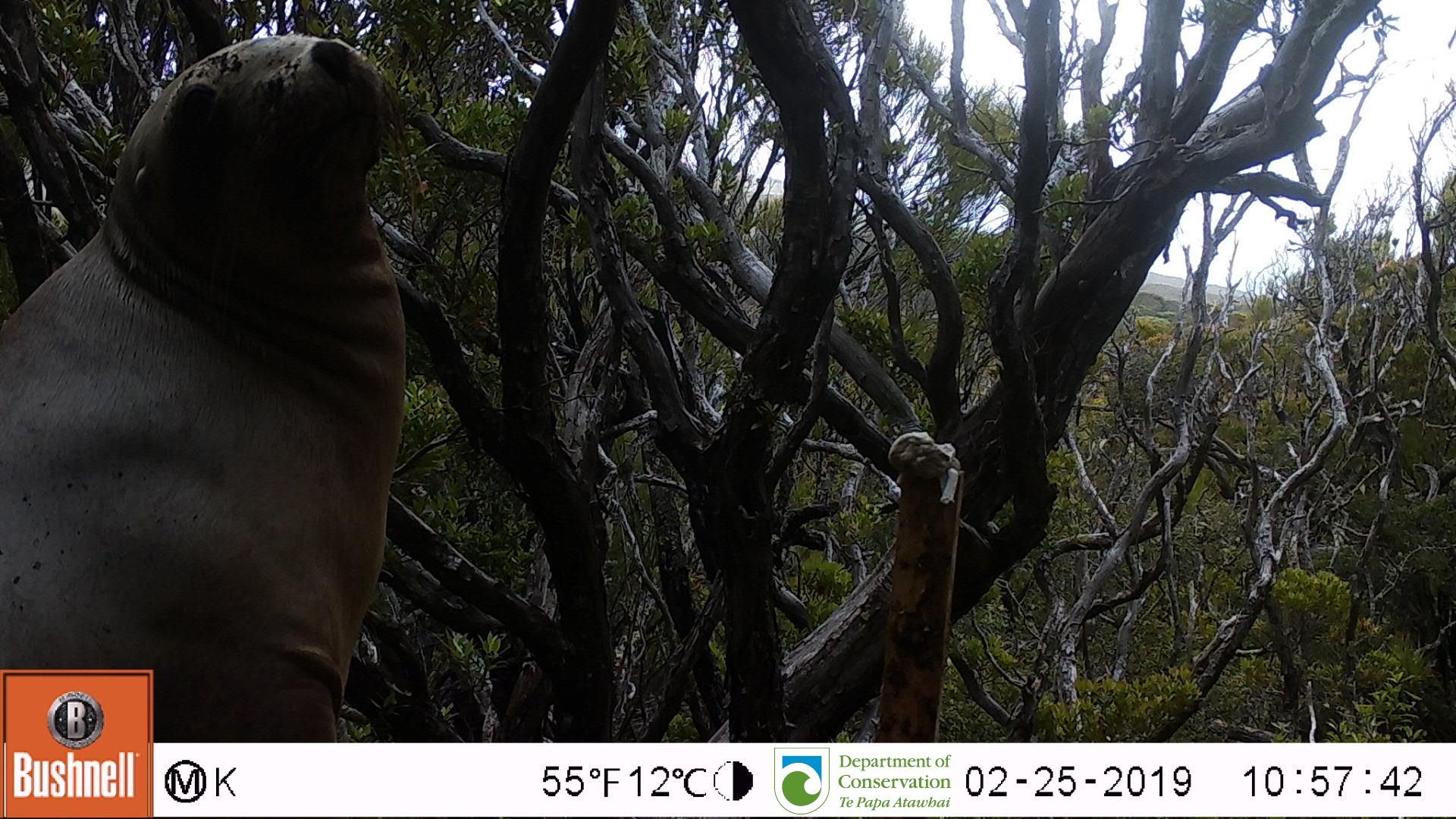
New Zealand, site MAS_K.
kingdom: Animalia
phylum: Chordata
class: Mammalia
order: Carnivora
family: Otariidae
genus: Phocarctos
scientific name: Phocarctos hookeri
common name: new zealand sea lion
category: sealion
Sealion (new zealand sea lion) (Phocarctos hookeri).